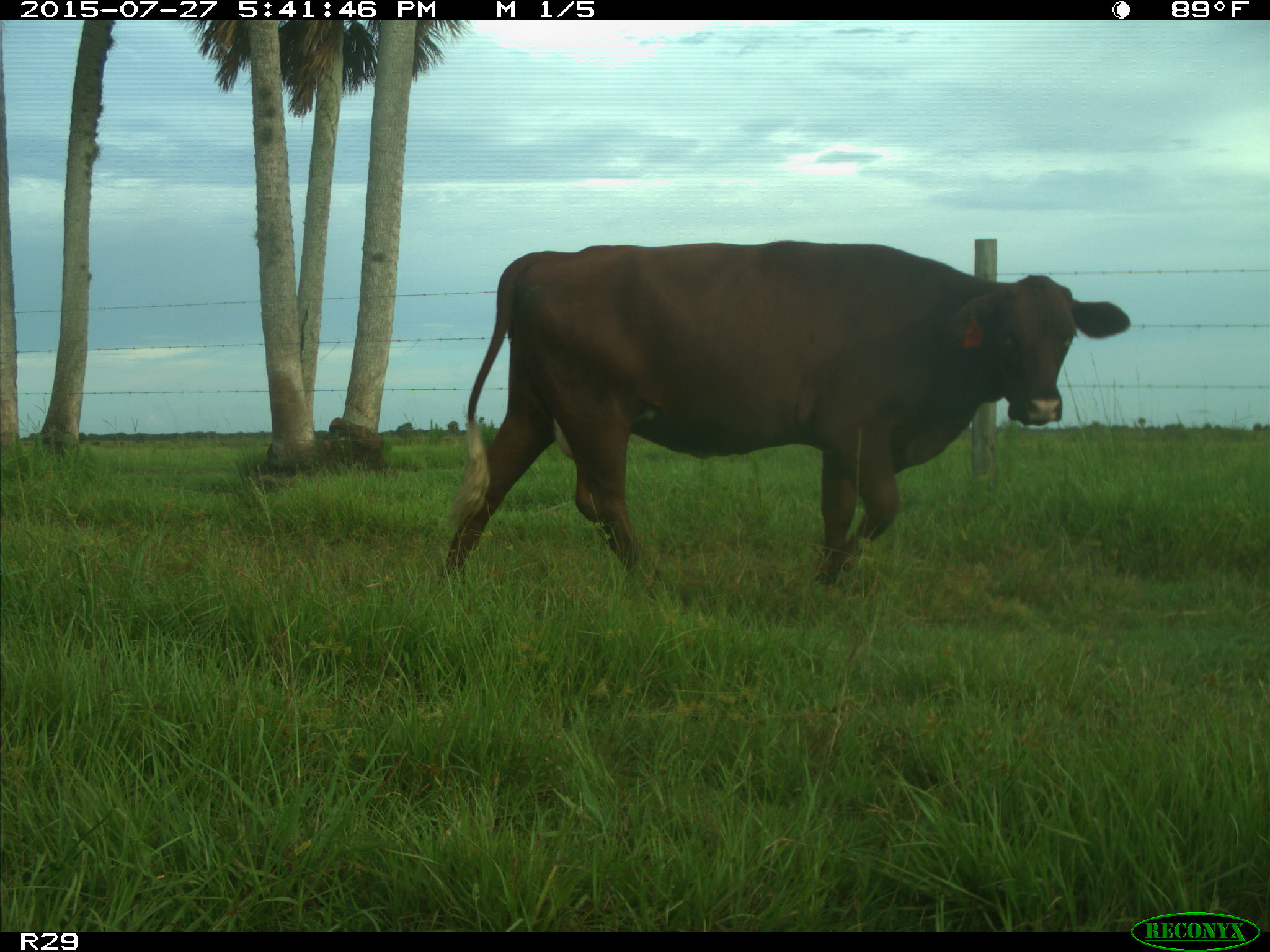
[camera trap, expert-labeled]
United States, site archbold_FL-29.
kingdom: Animalia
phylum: Chordata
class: Mammalia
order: Artiodactyla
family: Bovidae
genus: Bos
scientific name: Bos taurus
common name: domestic cow